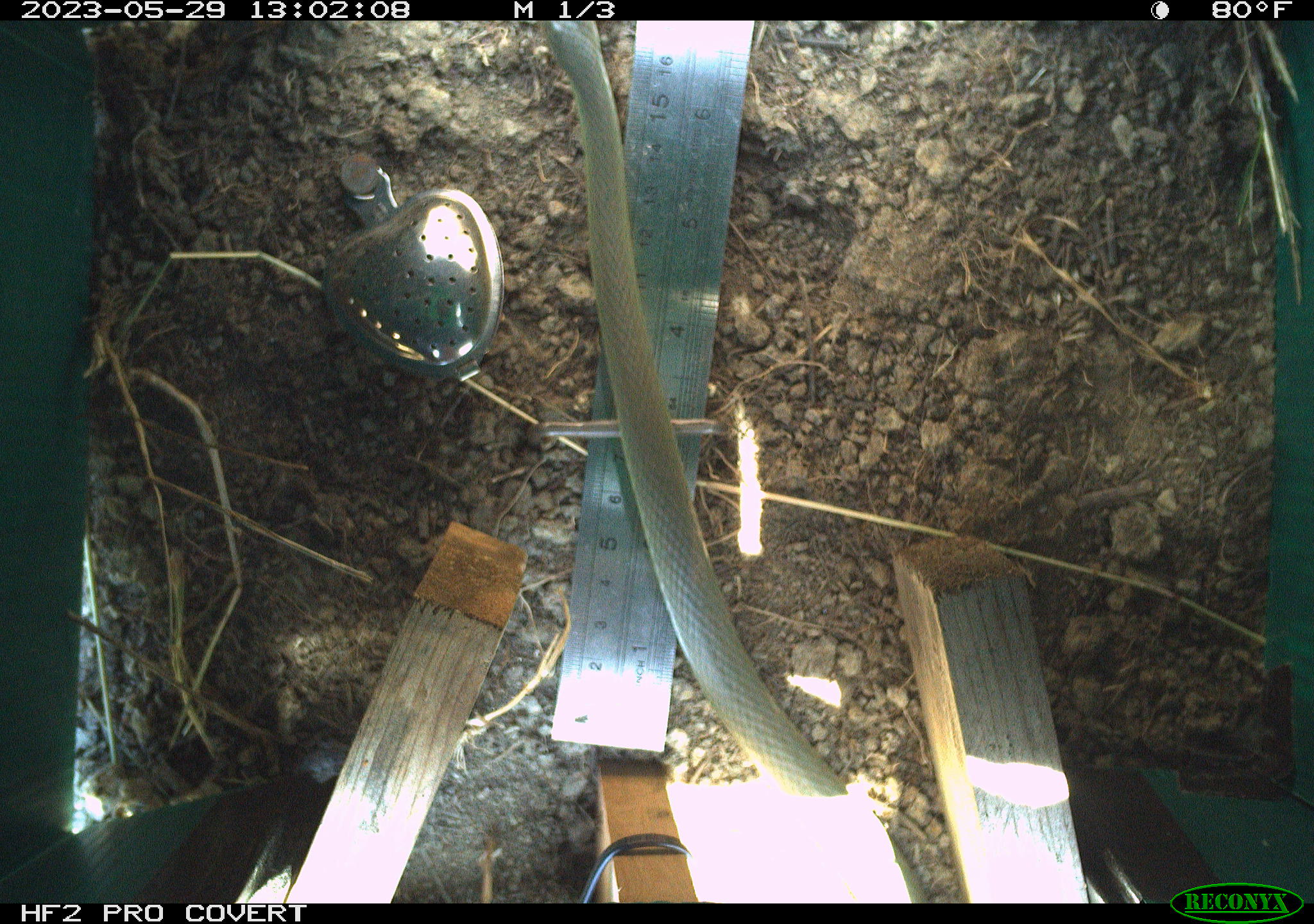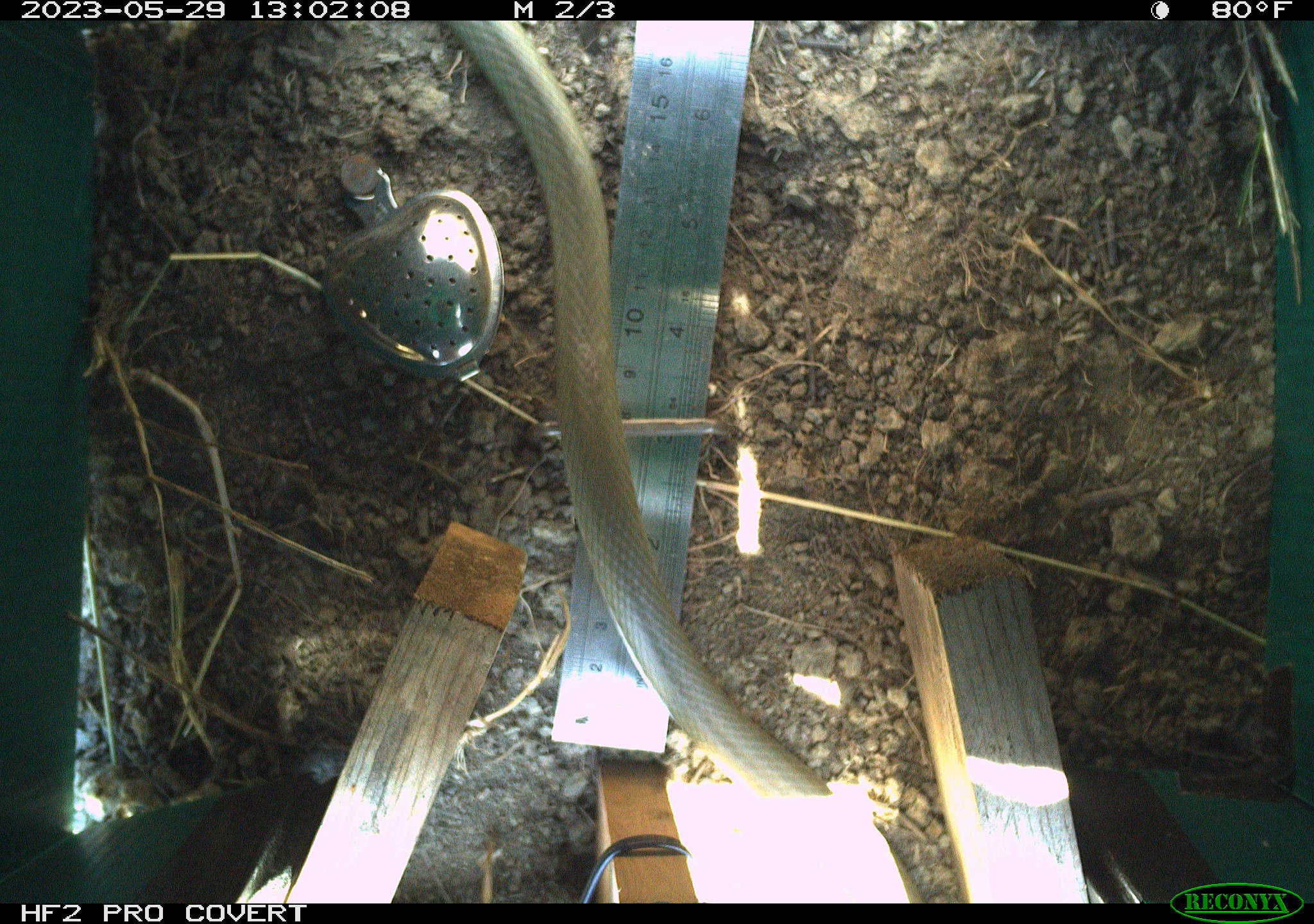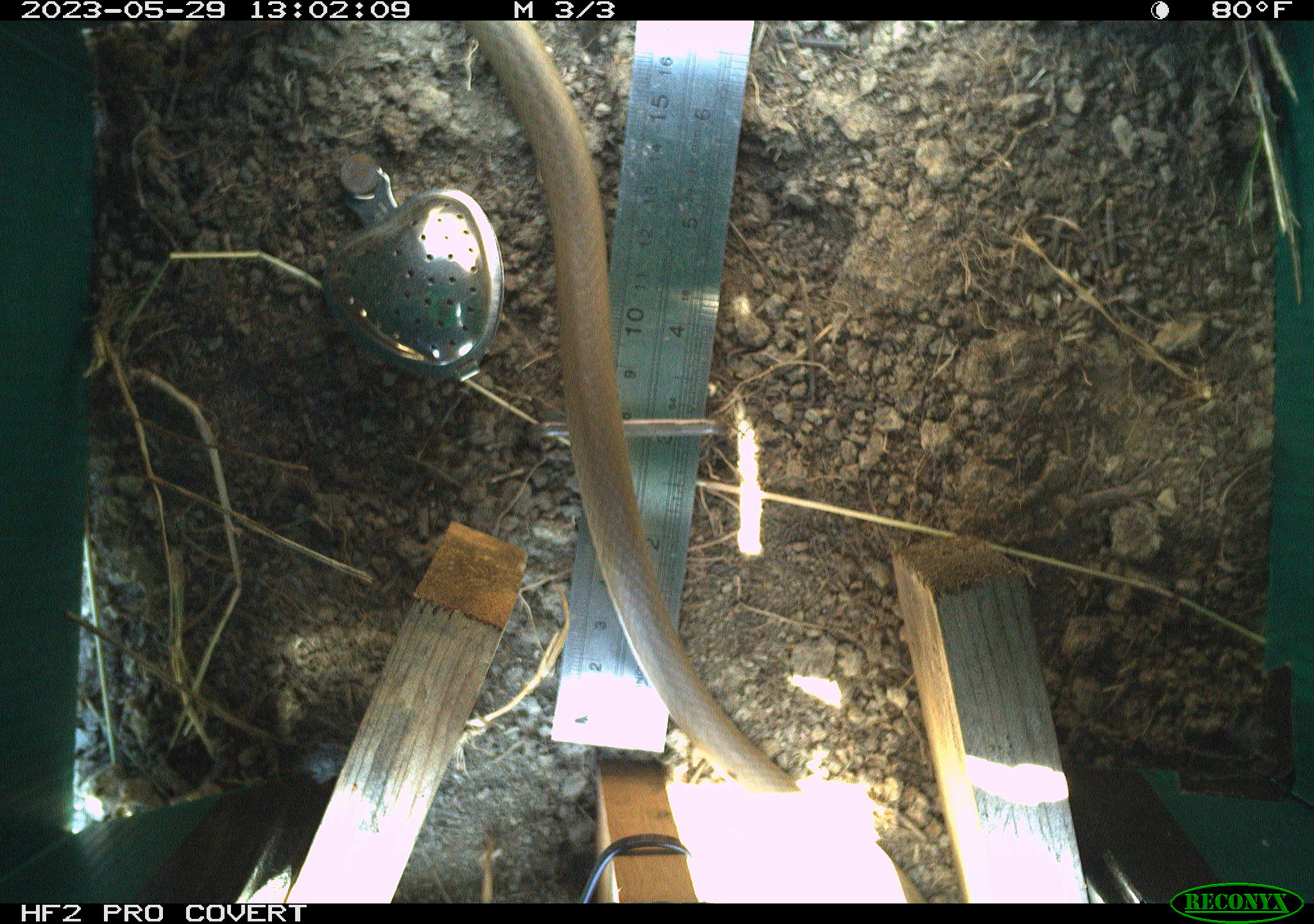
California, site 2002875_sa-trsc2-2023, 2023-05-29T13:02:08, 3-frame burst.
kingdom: Animalia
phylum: Chordata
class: Reptilia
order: Squamata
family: Colubridae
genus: Coluber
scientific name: Coluber constrictor mormon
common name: western yellow-bellied racer